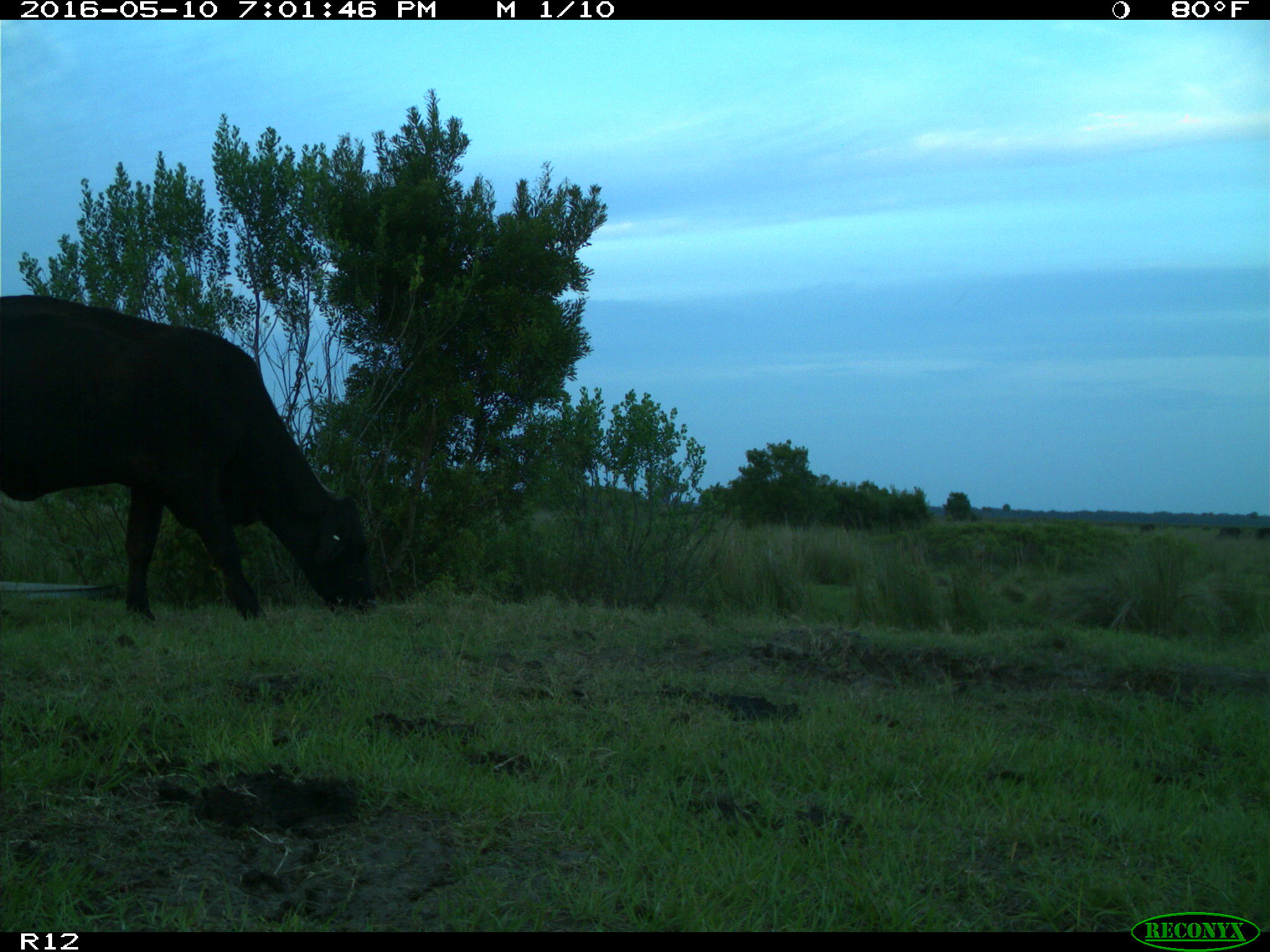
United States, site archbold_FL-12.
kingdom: Animalia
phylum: Chordata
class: Mammalia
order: Artiodactyla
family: Bovidae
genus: Bos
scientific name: Bos taurus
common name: domestic cow